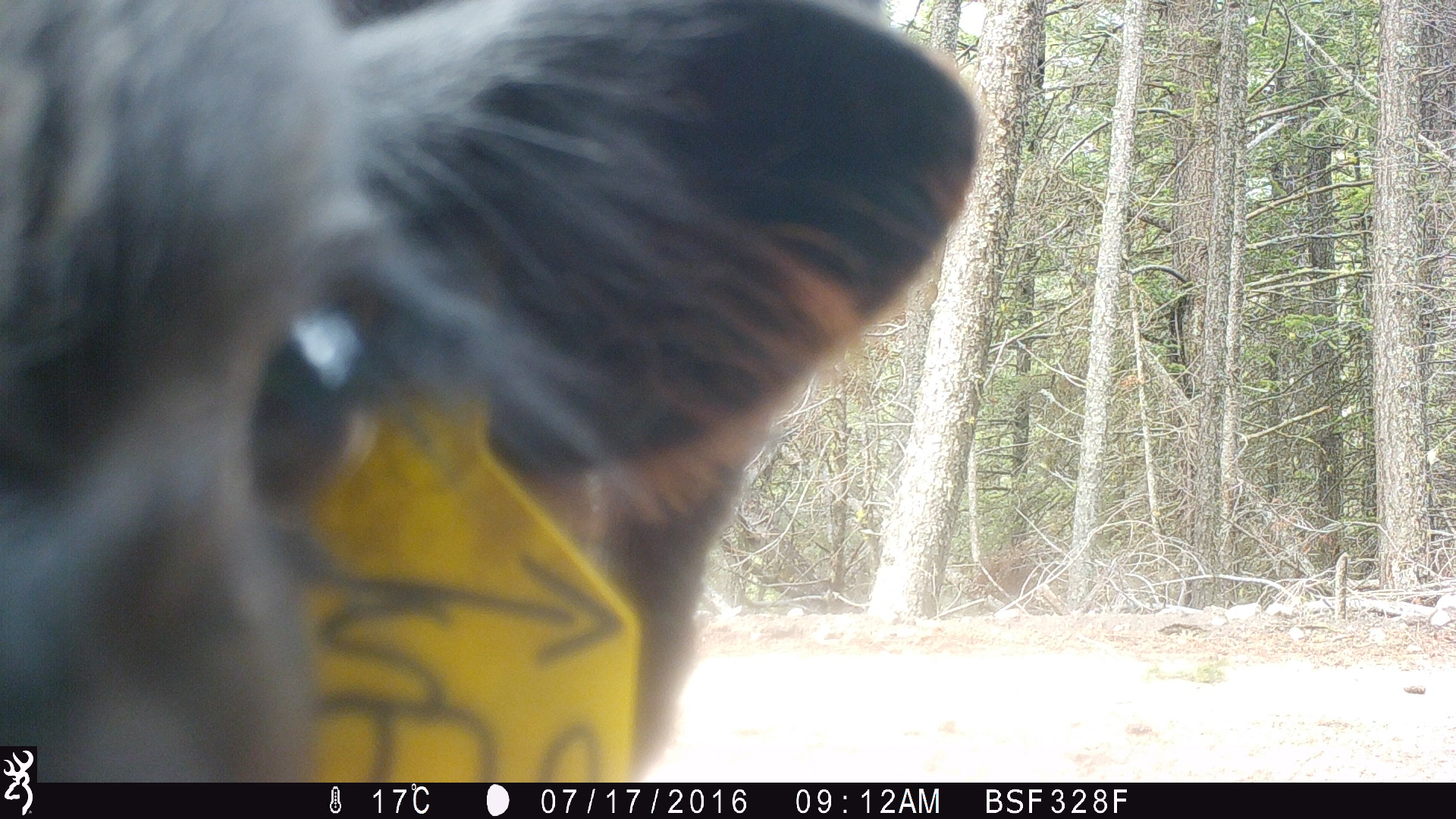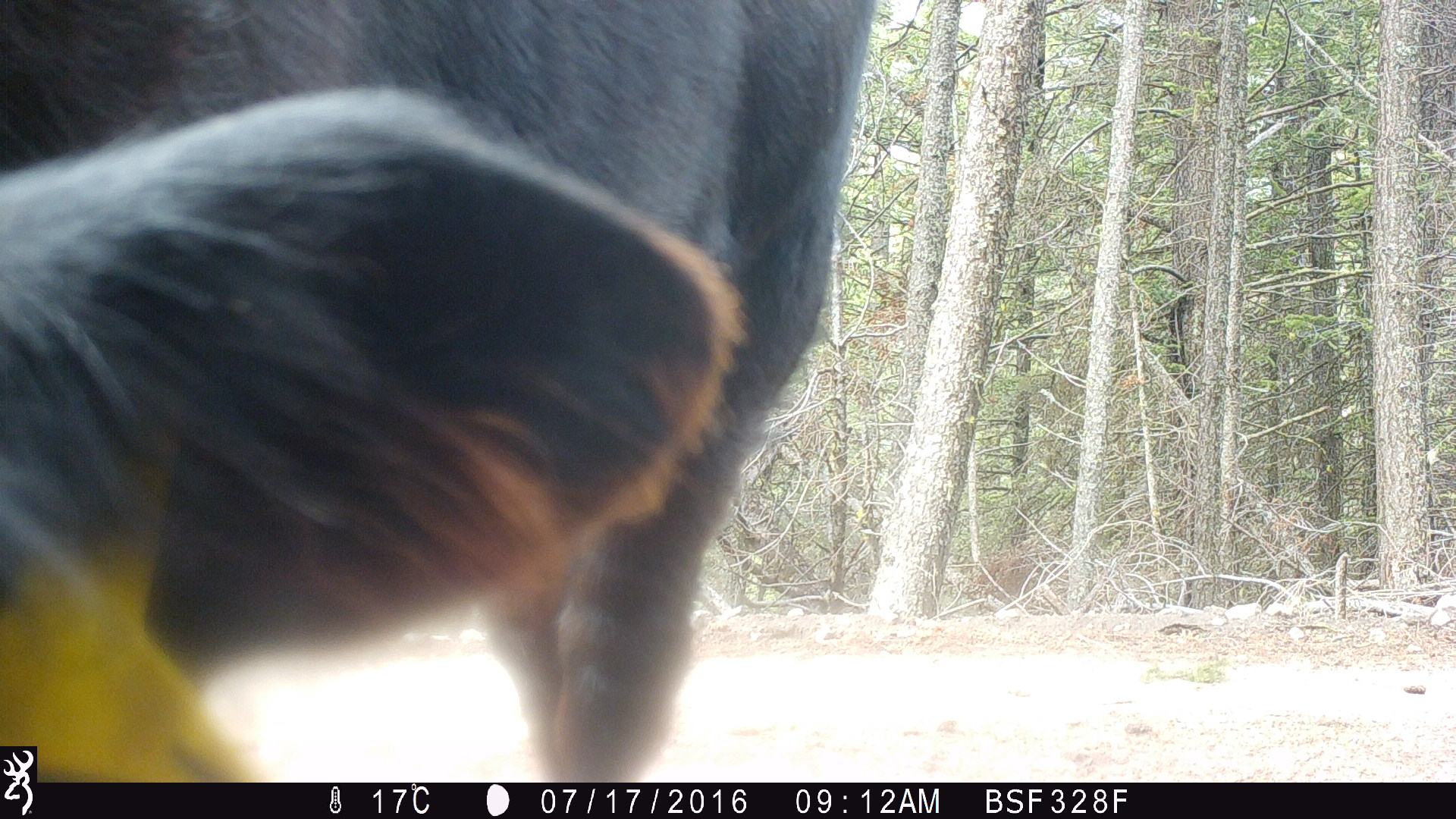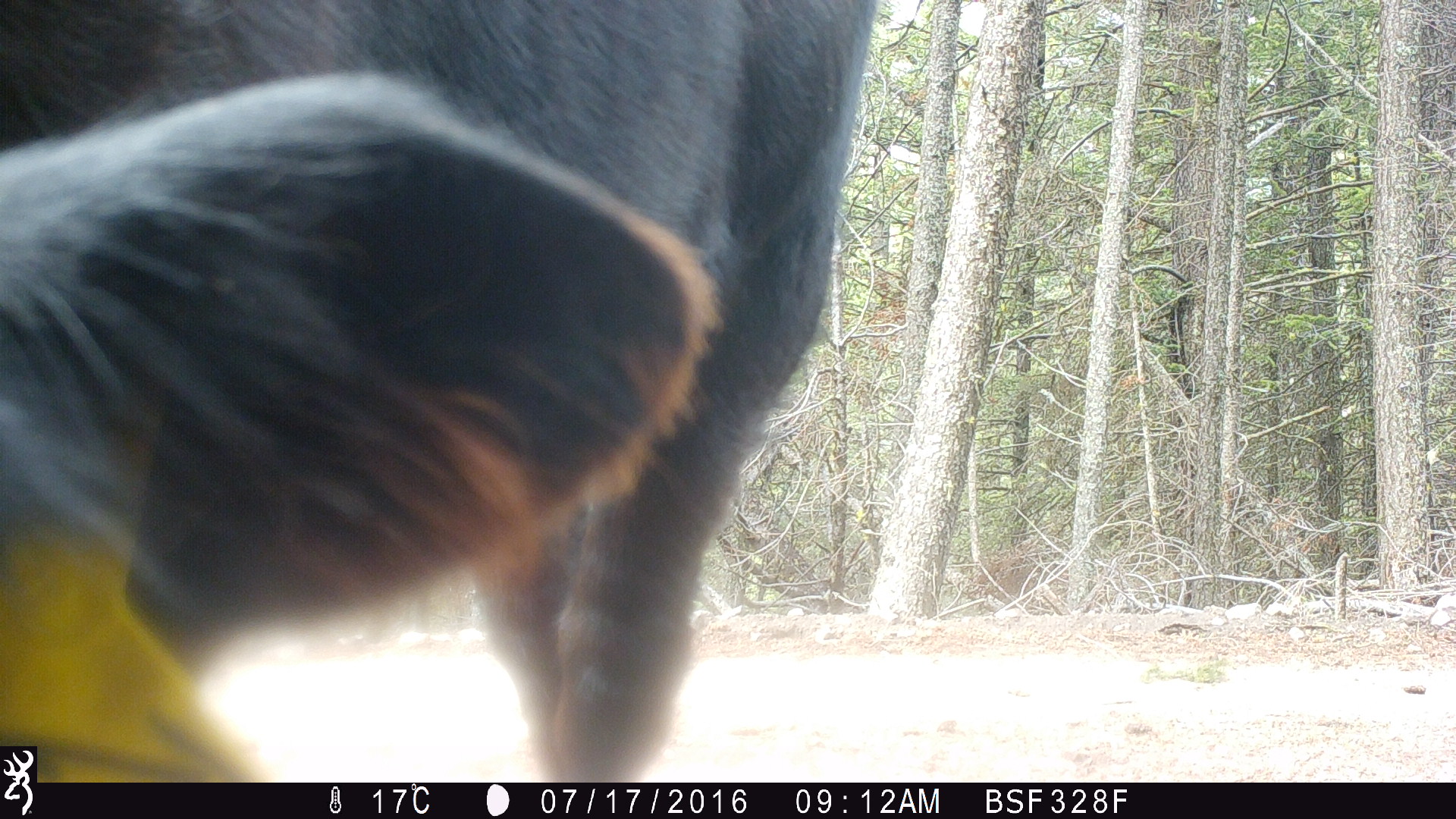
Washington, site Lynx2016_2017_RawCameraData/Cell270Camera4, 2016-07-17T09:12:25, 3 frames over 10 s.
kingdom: Animalia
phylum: Chordata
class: Mammalia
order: Artiodactyla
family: Bovidae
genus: Bos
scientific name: Bos taurus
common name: domestic cattle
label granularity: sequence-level